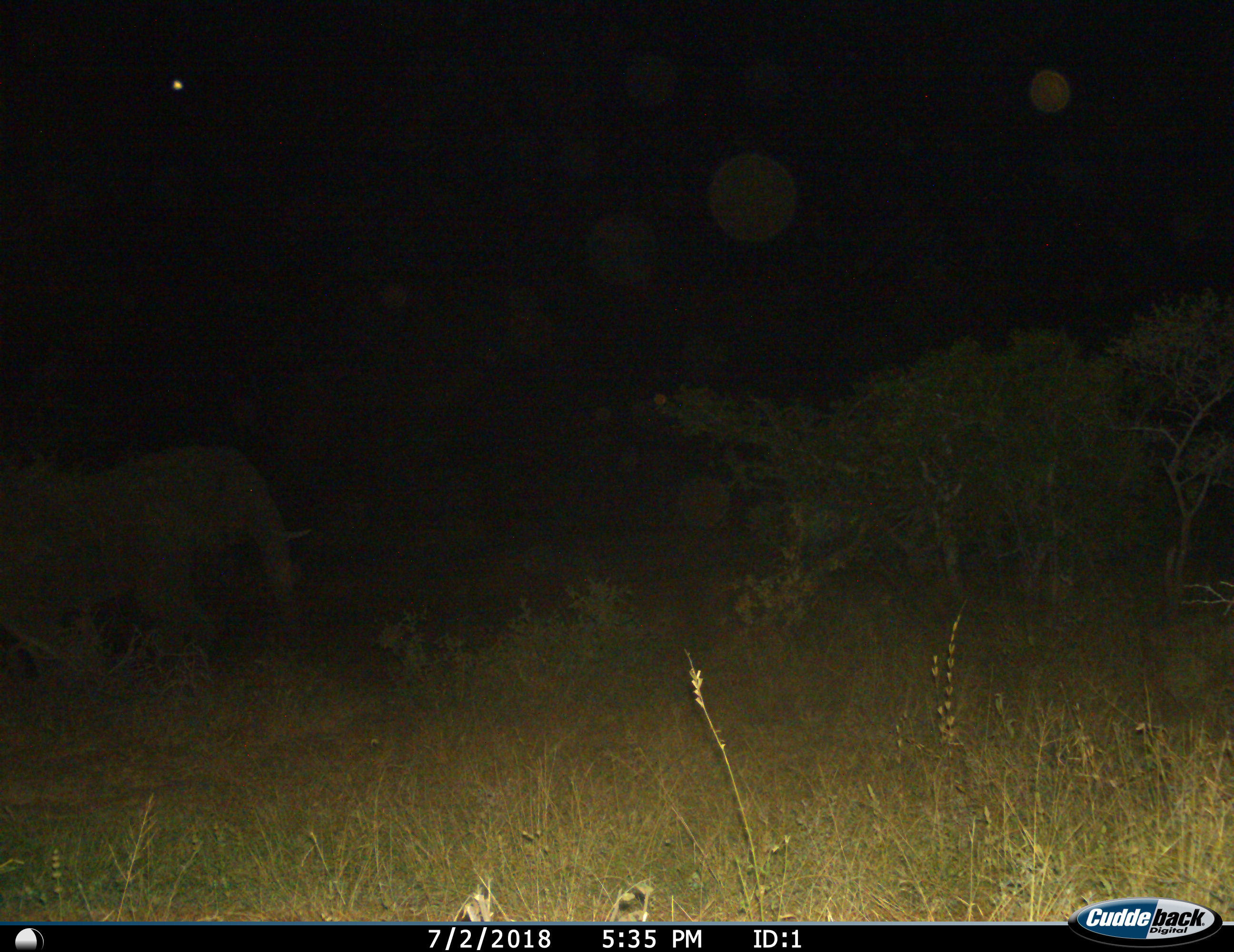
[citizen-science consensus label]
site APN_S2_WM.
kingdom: Animalia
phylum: Chordata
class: Mammalia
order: Proboscidea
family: Elephantidae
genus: Loxodonta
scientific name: Loxodonta africana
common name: african bush elephant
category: elephant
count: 1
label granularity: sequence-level